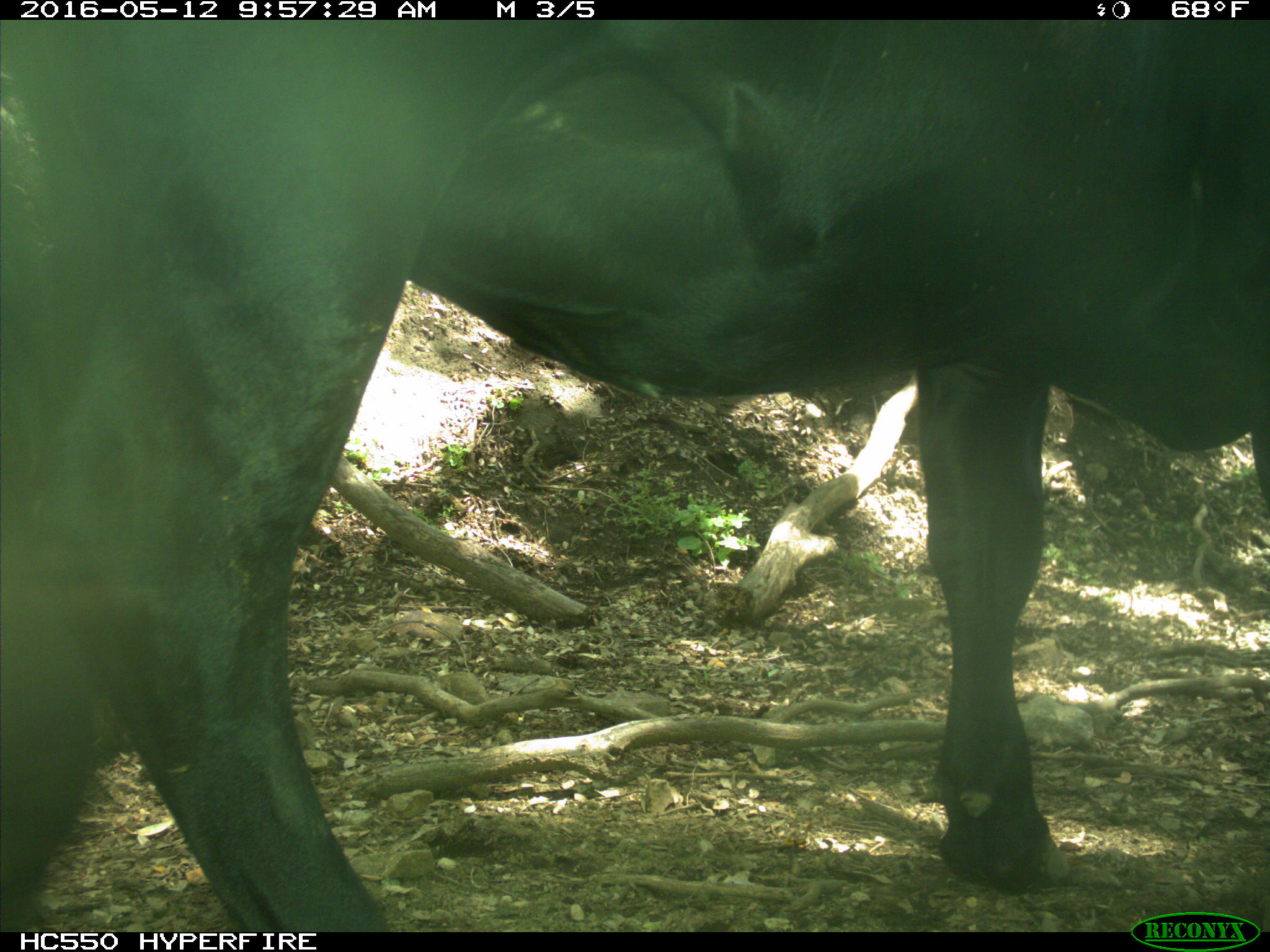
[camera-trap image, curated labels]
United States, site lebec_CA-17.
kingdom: Animalia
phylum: Chordata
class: Mammalia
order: Artiodactyla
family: Bovidae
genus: Bos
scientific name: Bos taurus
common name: domestic cow